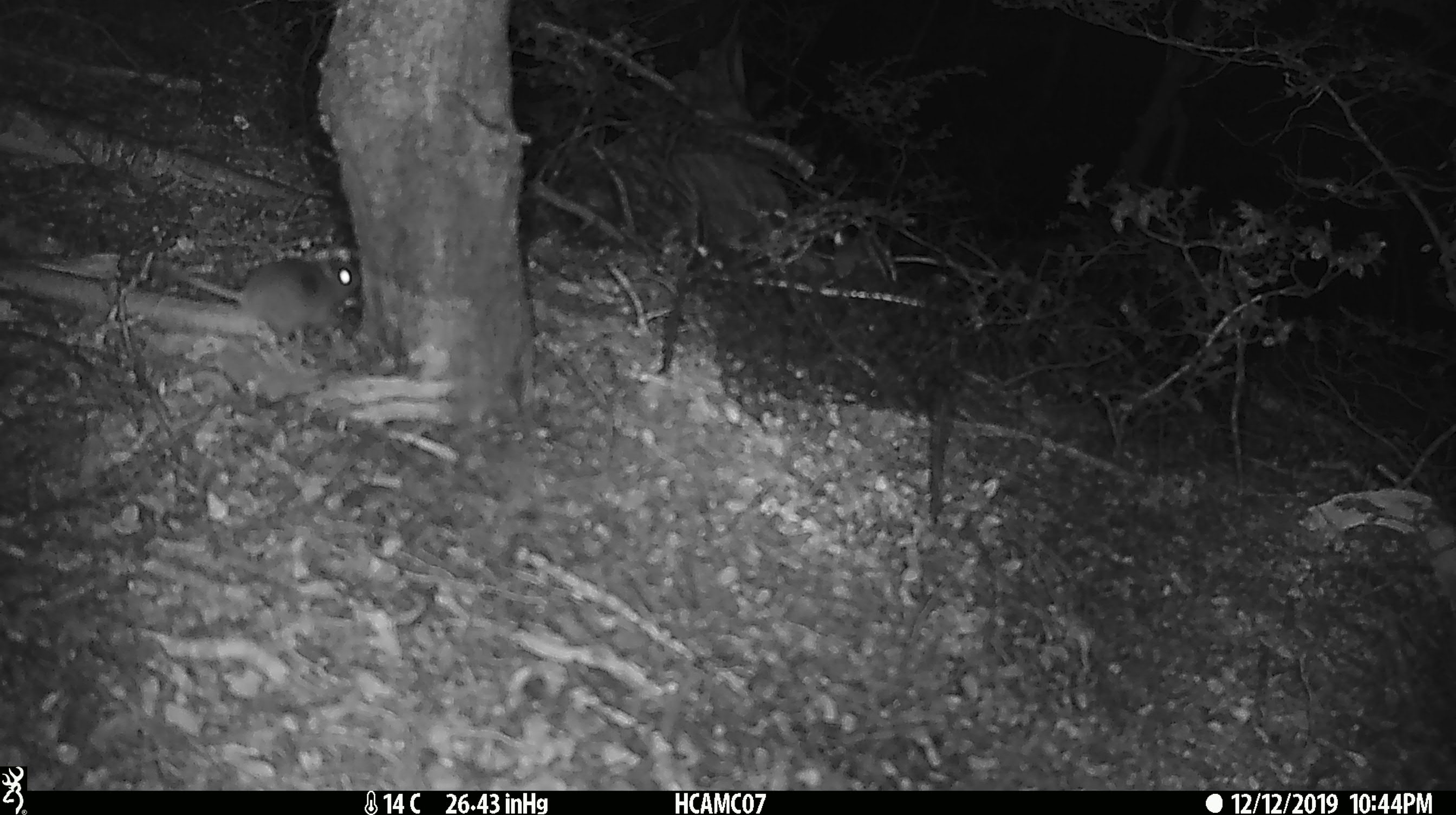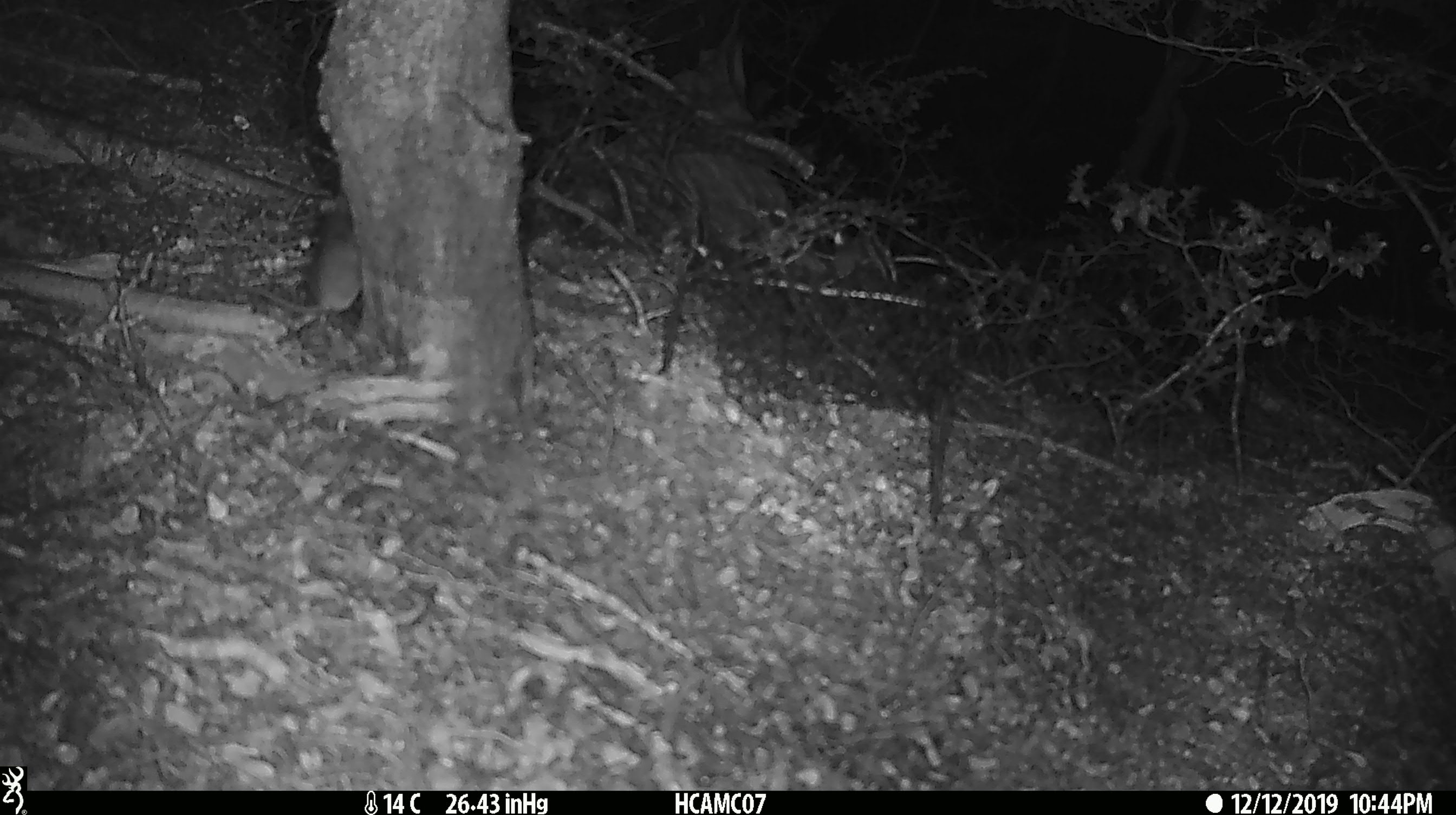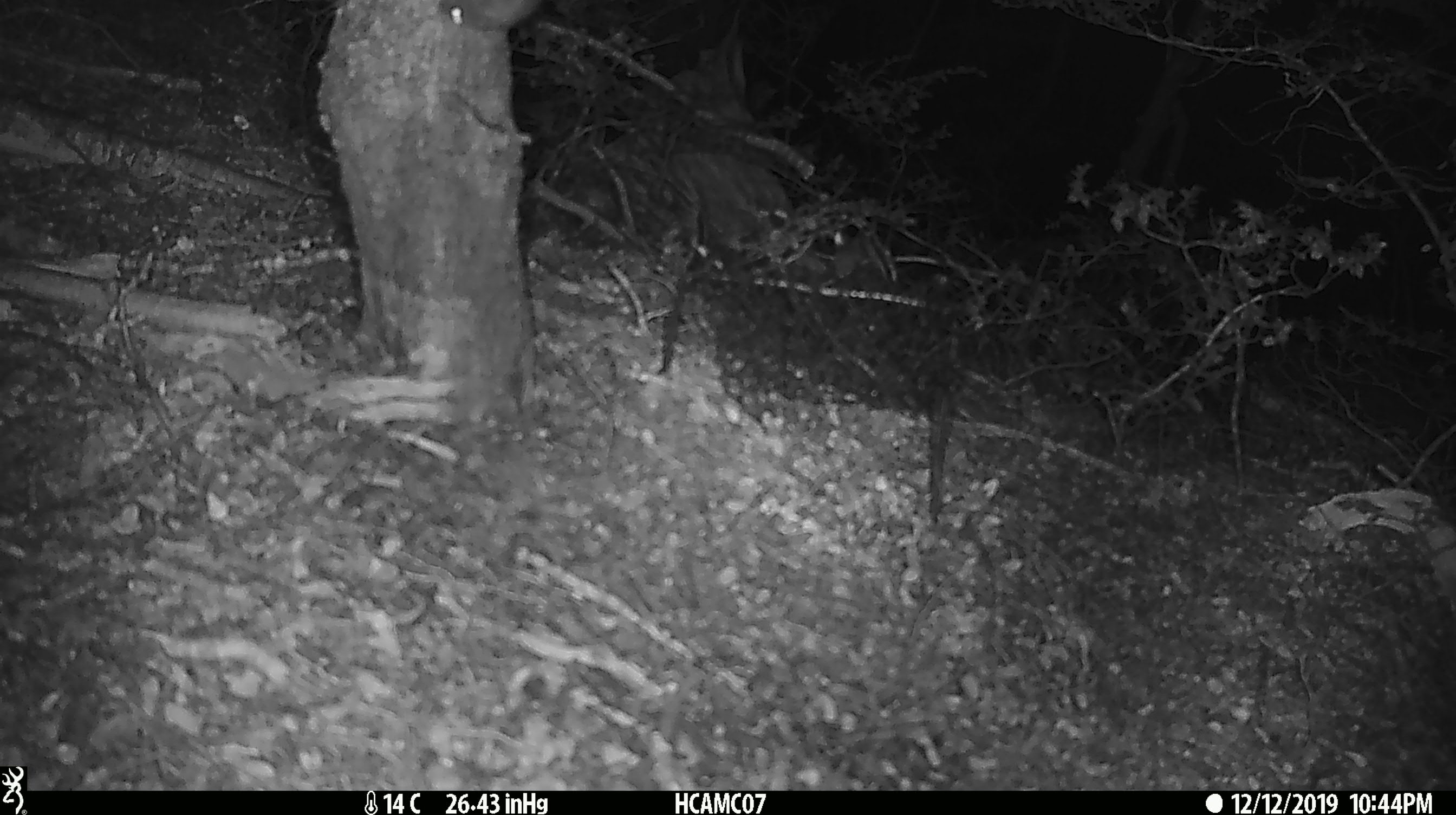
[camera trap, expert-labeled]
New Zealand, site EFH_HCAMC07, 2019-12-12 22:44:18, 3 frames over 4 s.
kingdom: Animalia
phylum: Chordata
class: Mammalia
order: Rodentia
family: Muridae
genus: Mus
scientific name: Mus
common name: mouse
Mouse (Mus).